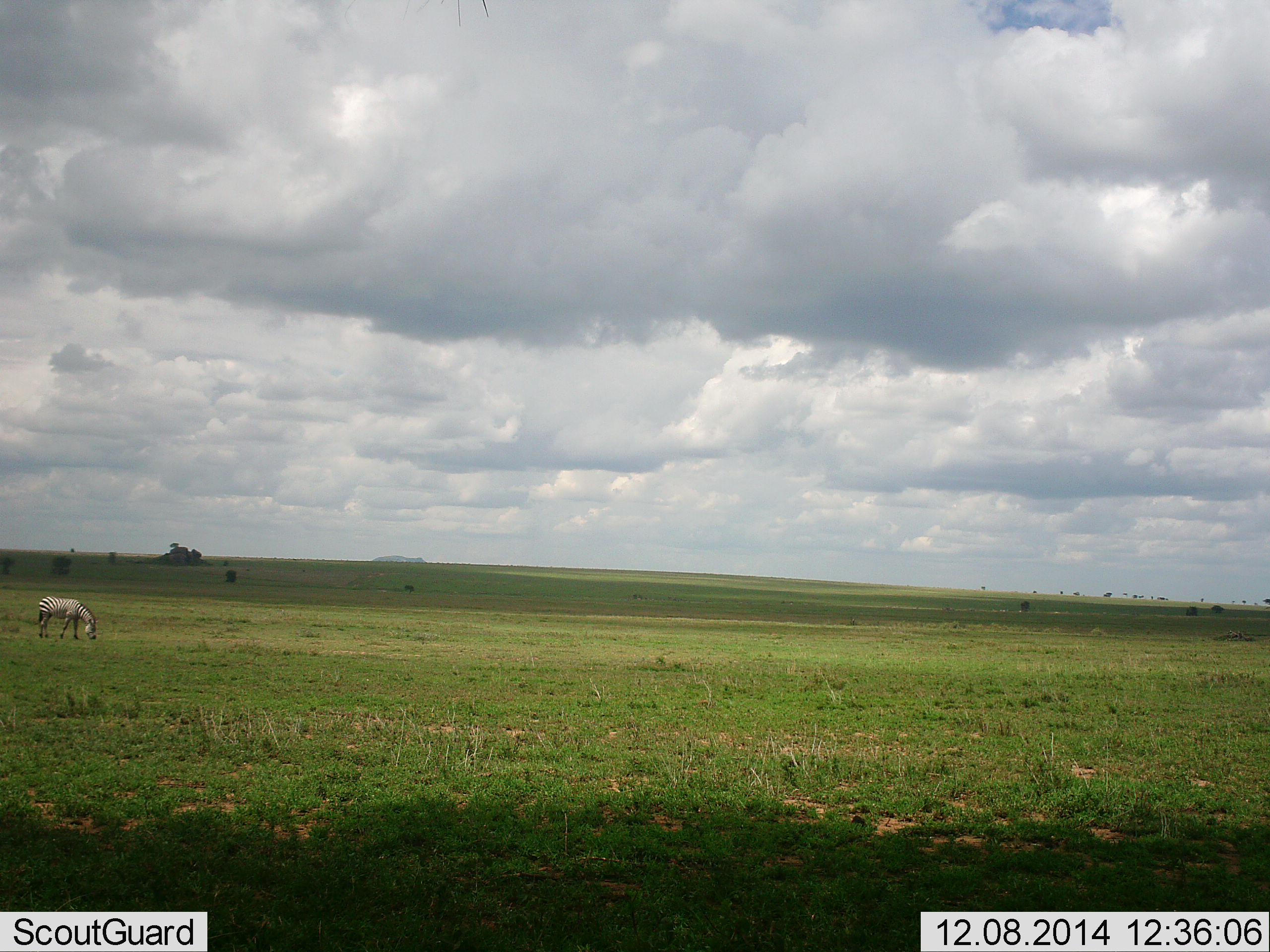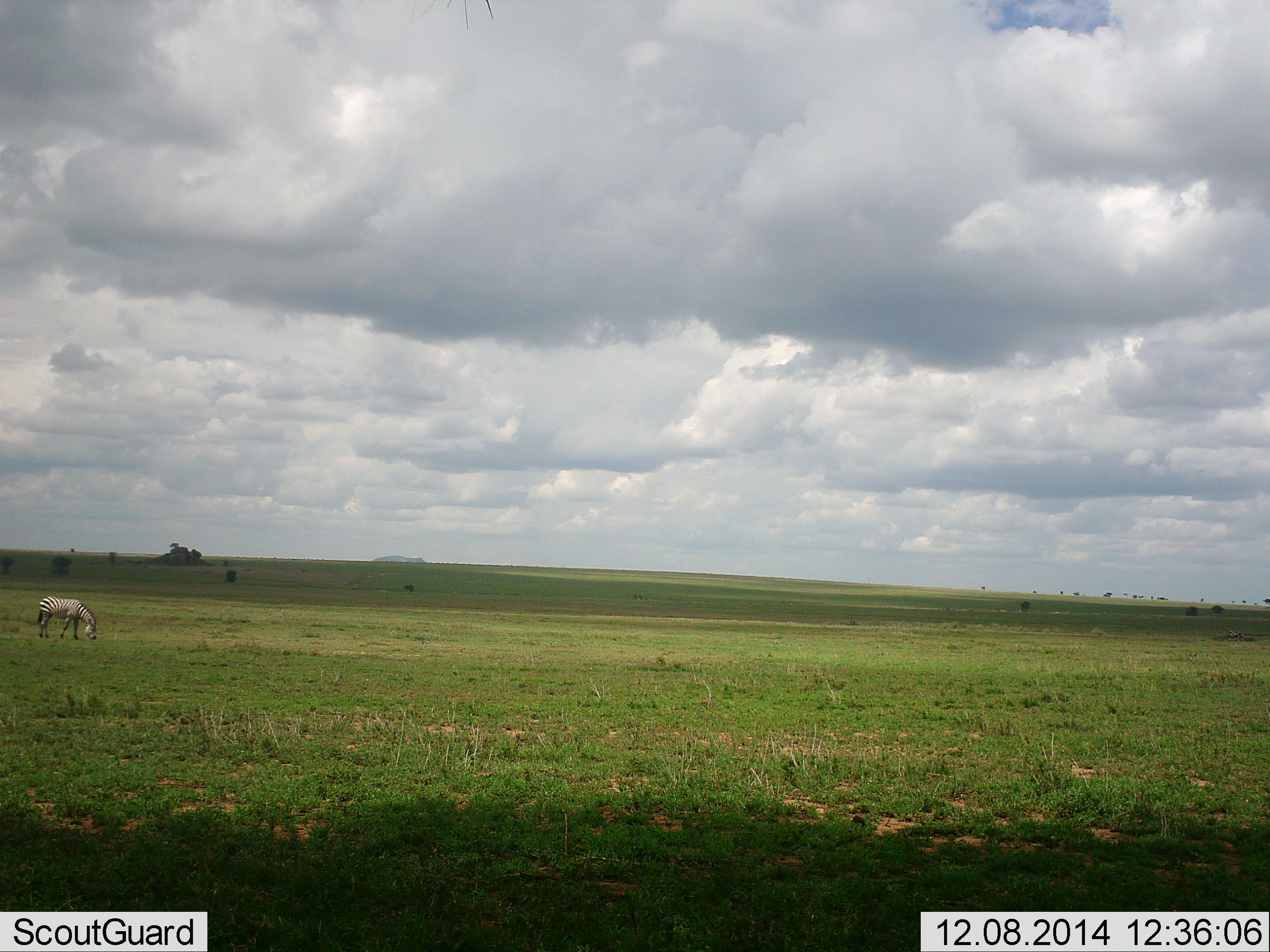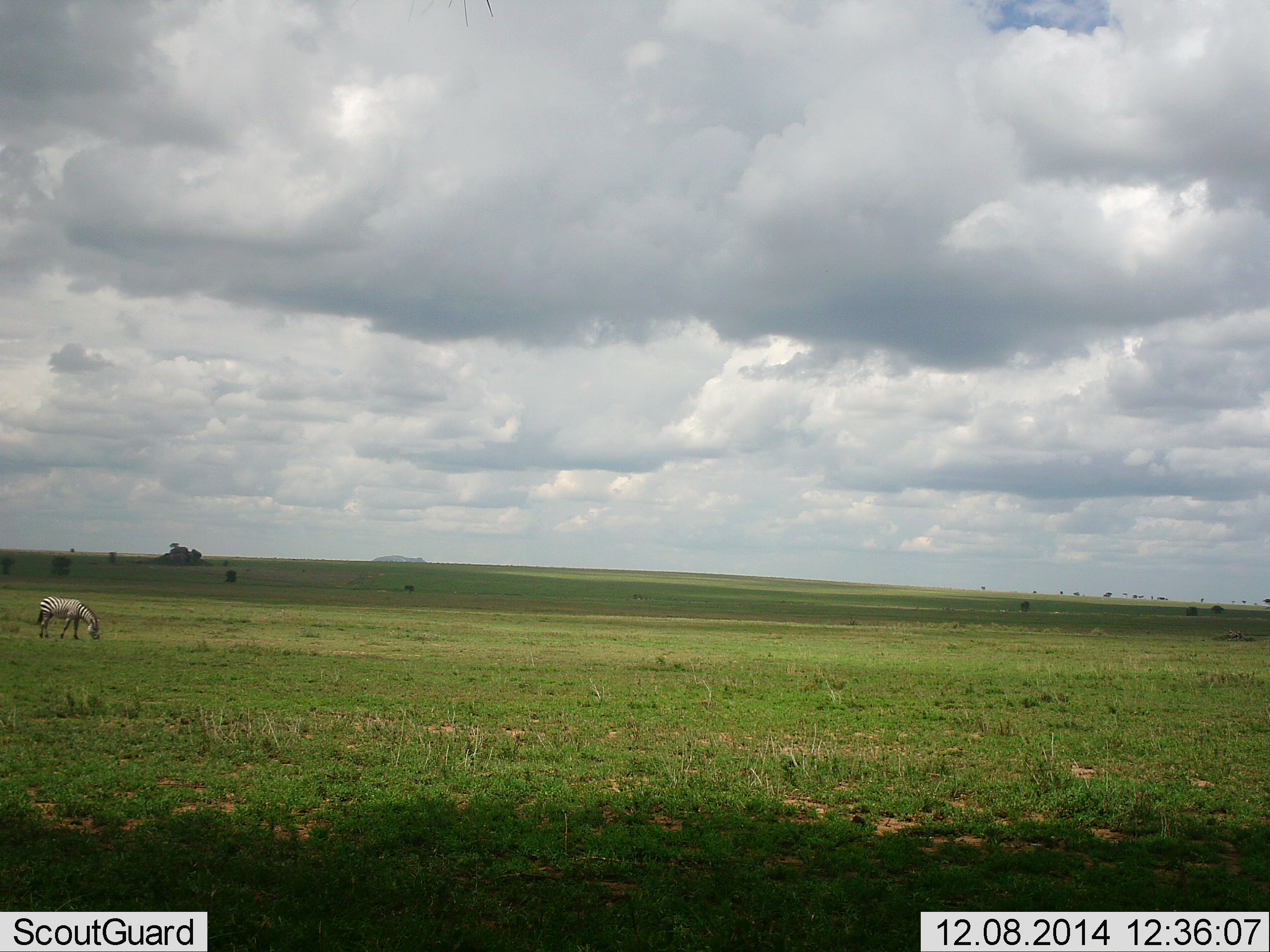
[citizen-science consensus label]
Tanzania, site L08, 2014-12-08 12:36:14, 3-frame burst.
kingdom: Animalia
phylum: Chordata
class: Mammalia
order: Perissodactyla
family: Equidae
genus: Equus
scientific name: Equus quagga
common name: plains zebra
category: zebra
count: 1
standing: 0%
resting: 0%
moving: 0%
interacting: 0%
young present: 0%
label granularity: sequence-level